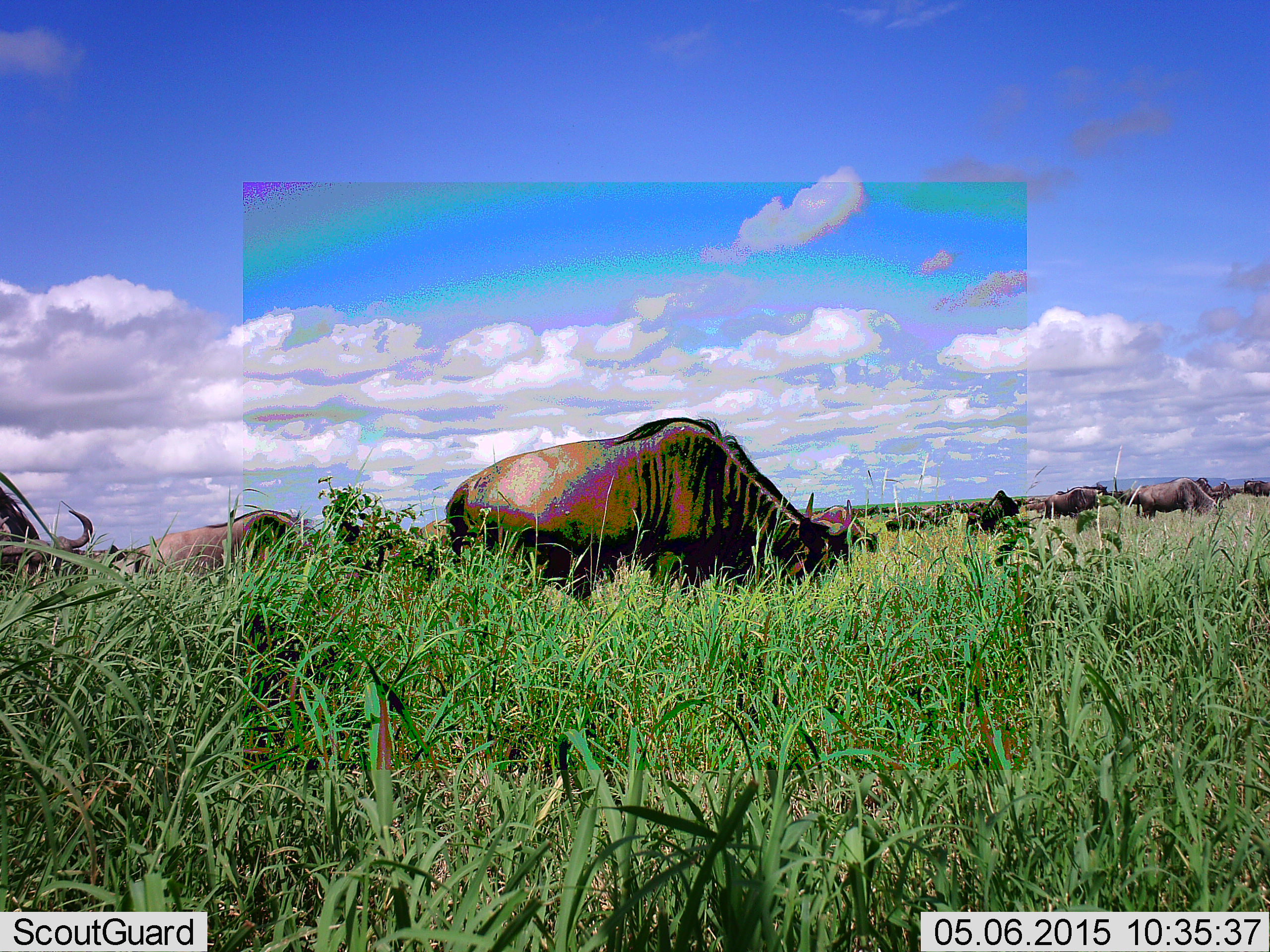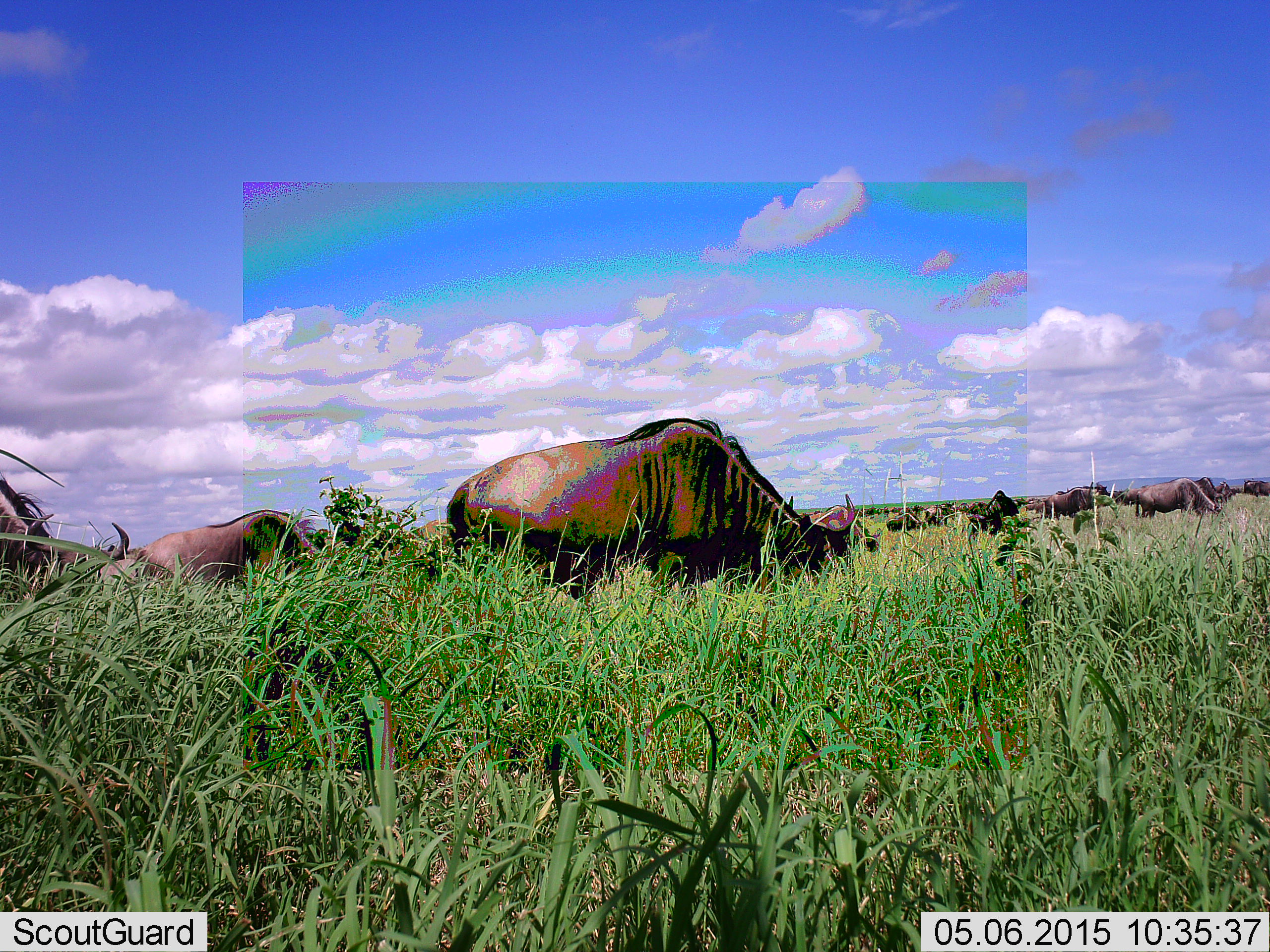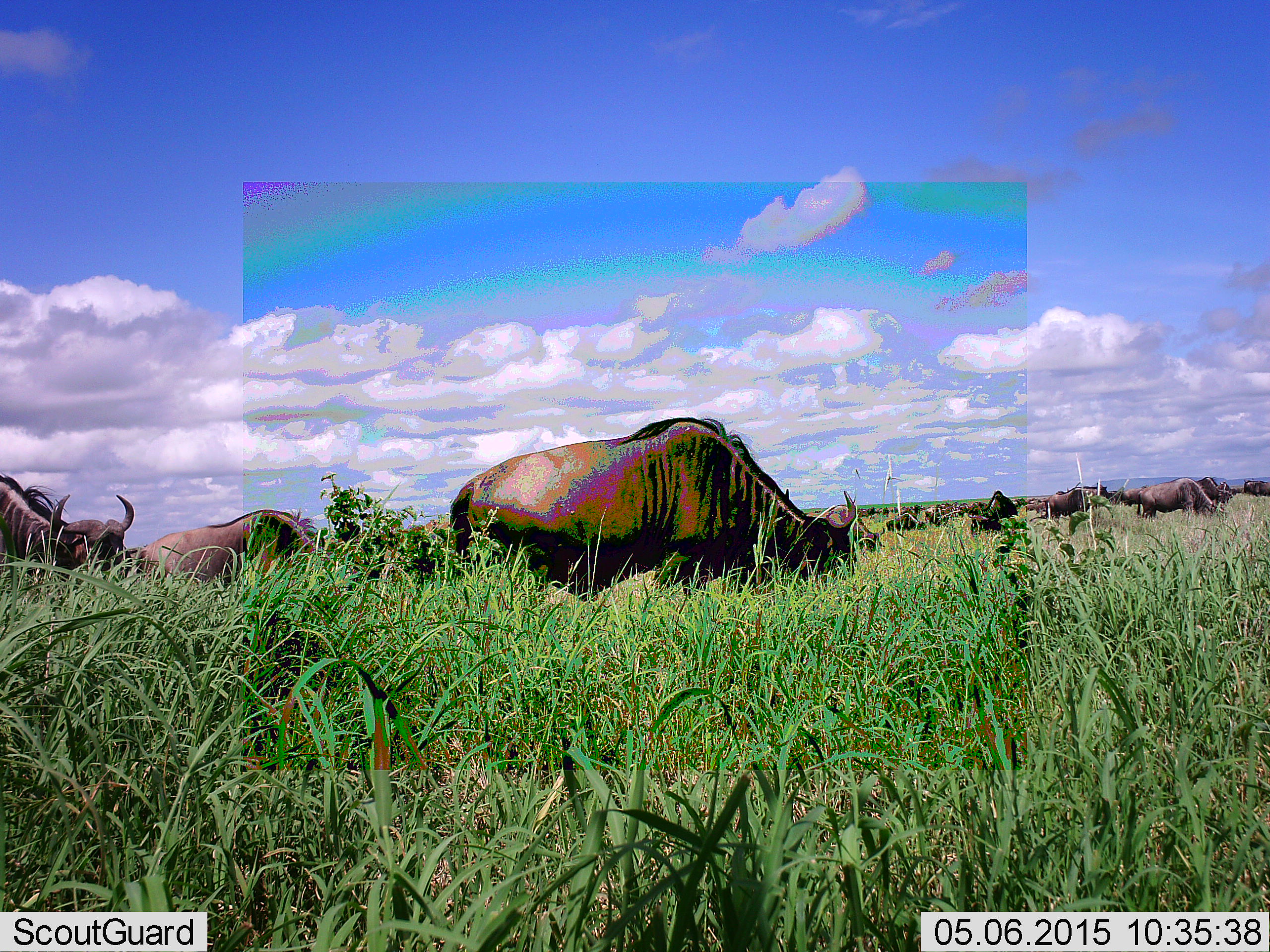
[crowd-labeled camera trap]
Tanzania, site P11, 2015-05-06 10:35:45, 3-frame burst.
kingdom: Animalia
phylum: Chordata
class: Mammalia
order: Artiodactyla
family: Bovidae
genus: Connochaetes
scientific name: Connochaetes taurinus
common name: blue wildebeest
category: wildebeest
Wildebeest (blue wildebeest) (Connochaetes taurinus), count 11-50. Behavior (volunteer vote fractions): standing 50%, resting 10%, moving 20%, interacting 0%. Young present (vote fraction): 0%. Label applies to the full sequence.